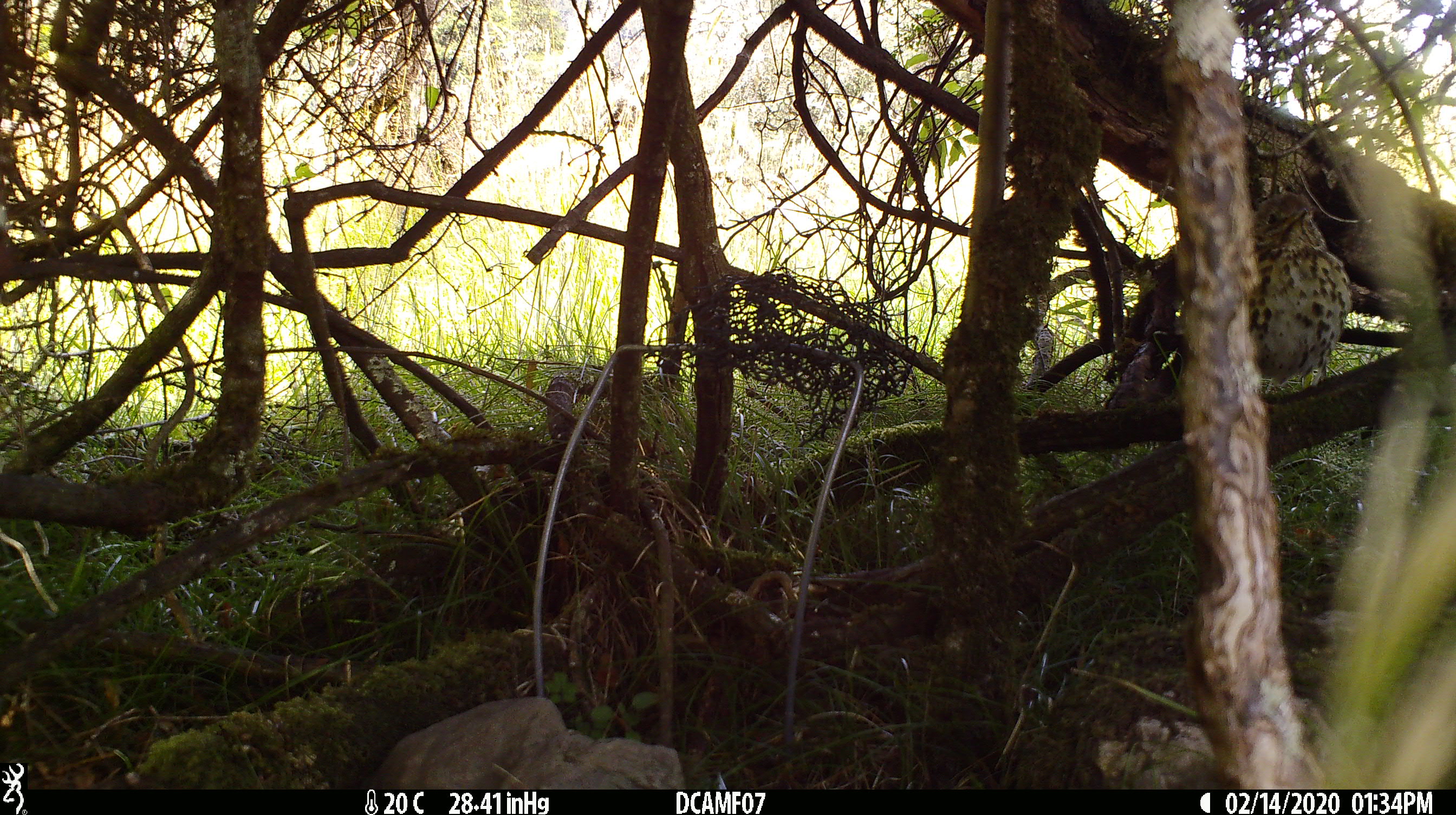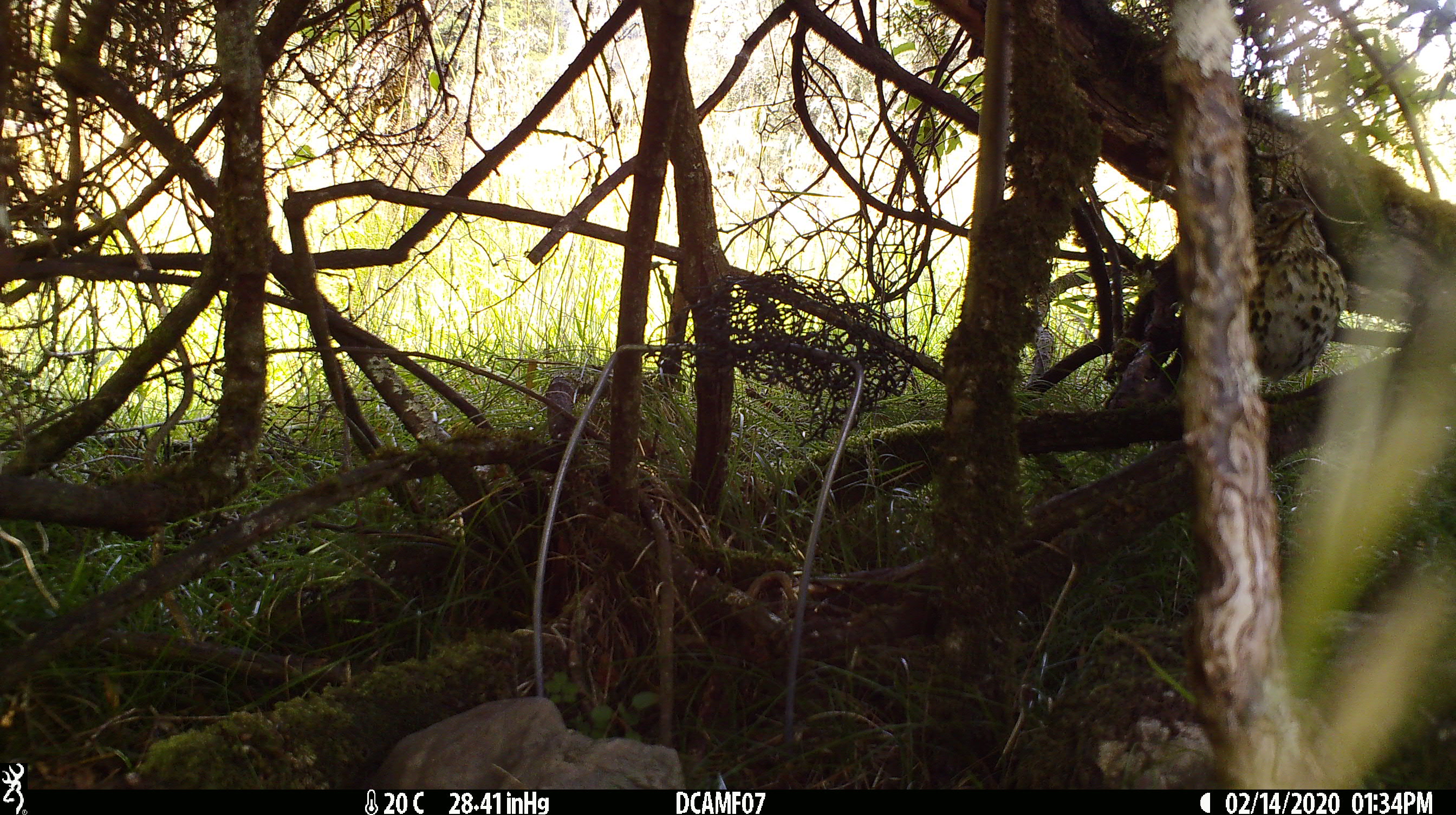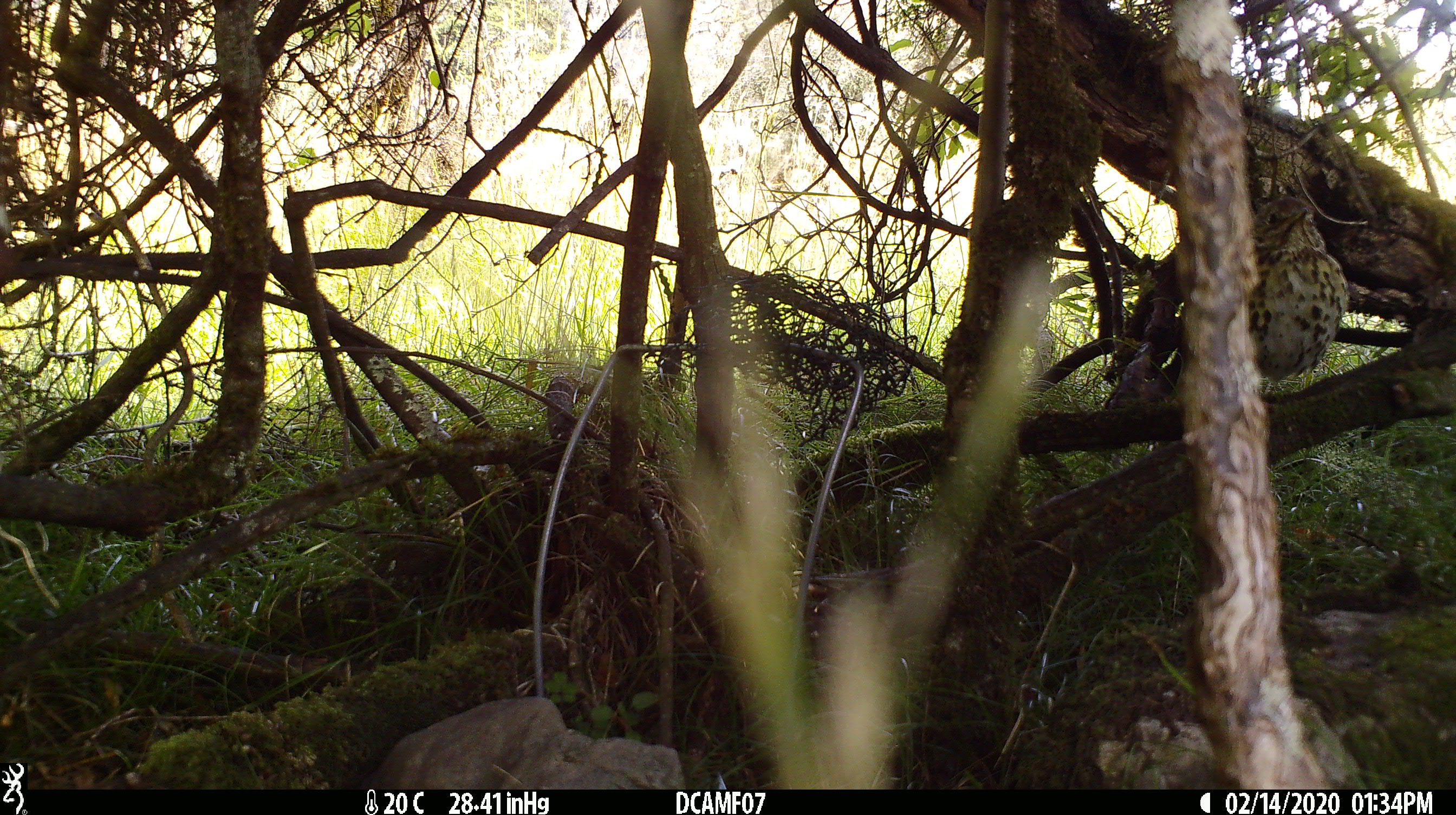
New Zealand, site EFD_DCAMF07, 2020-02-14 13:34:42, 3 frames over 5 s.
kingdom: Animalia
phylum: Chordata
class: Aves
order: Passeriformes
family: Turdidae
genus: Turdus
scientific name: Turdus philomelos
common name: song thrush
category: thrush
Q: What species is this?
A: Thrush (song thrush) (Turdus philomelos).